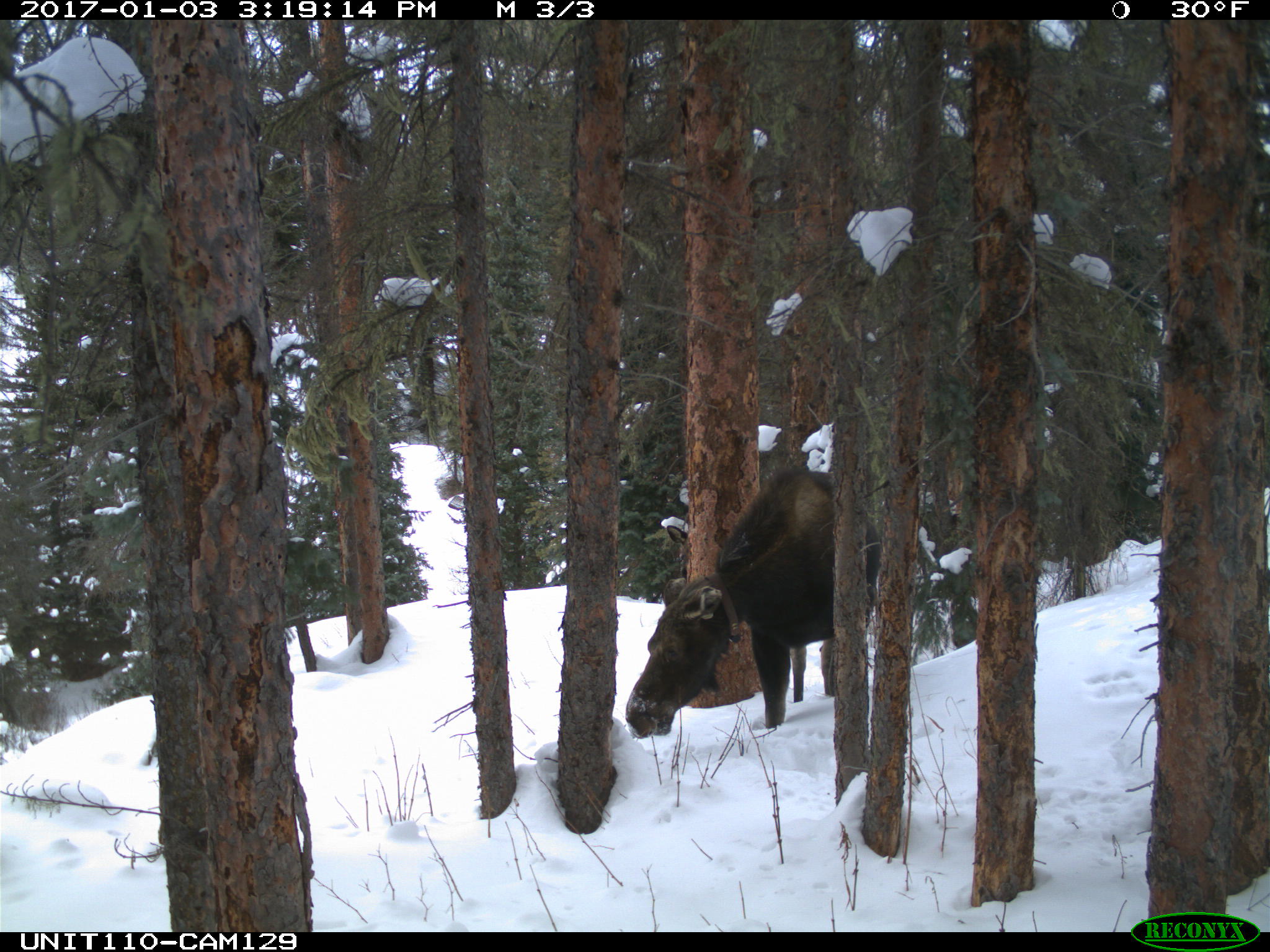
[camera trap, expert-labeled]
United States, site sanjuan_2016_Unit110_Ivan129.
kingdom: Animalia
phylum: Chordata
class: Mammalia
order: Artiodactyla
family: Cervidae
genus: Alces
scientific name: Alces alces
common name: moose